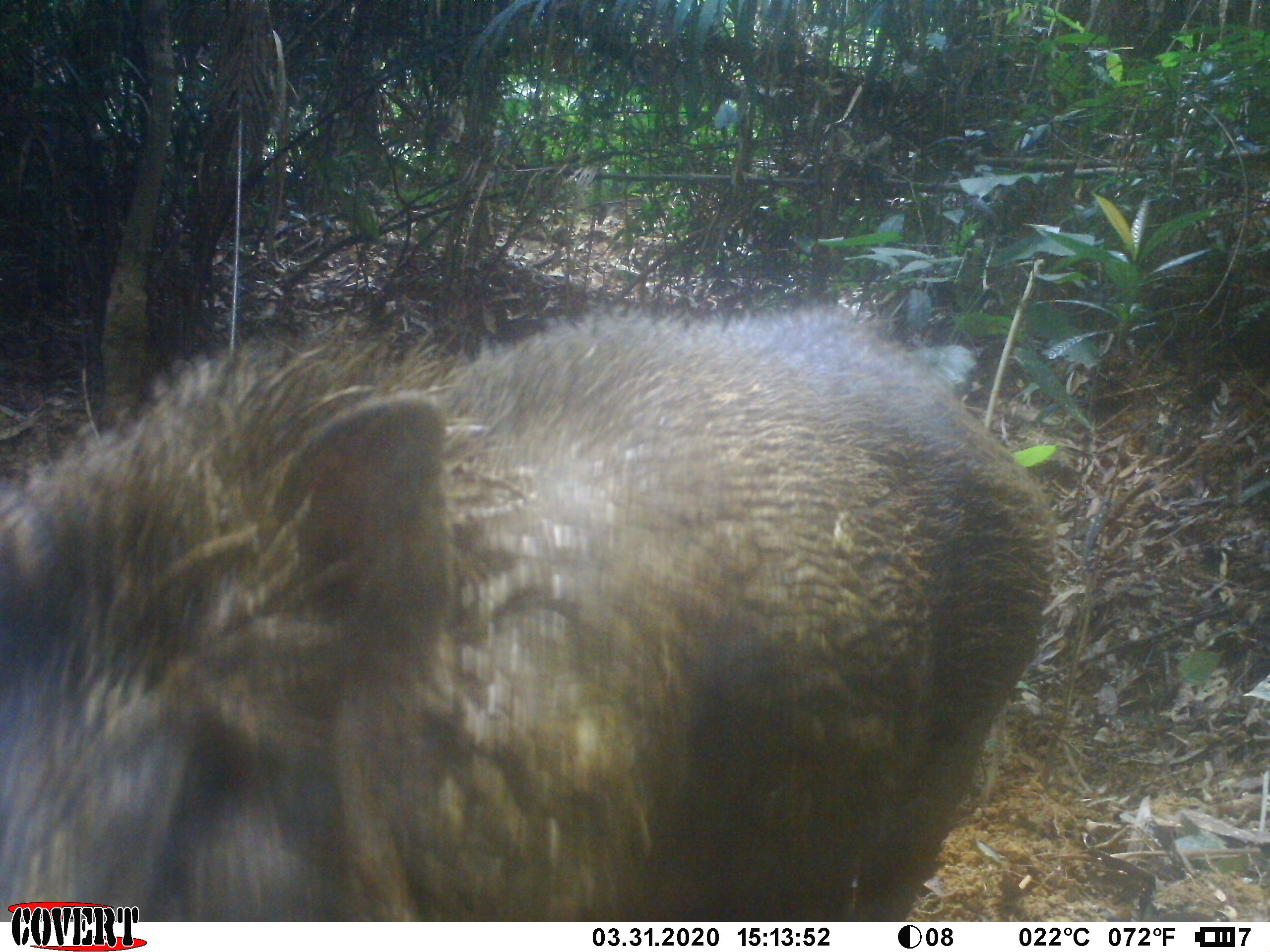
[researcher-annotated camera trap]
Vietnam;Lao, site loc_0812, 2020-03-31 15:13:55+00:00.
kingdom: Animalia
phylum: Chordata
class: Mammalia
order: Artiodactyla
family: Suidae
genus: Sus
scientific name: Sus scrofa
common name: eurasian wild pig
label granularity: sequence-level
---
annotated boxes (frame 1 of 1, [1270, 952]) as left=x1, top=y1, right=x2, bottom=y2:
eurasian wild pig: left=0, top=297, right=1059, bottom=922